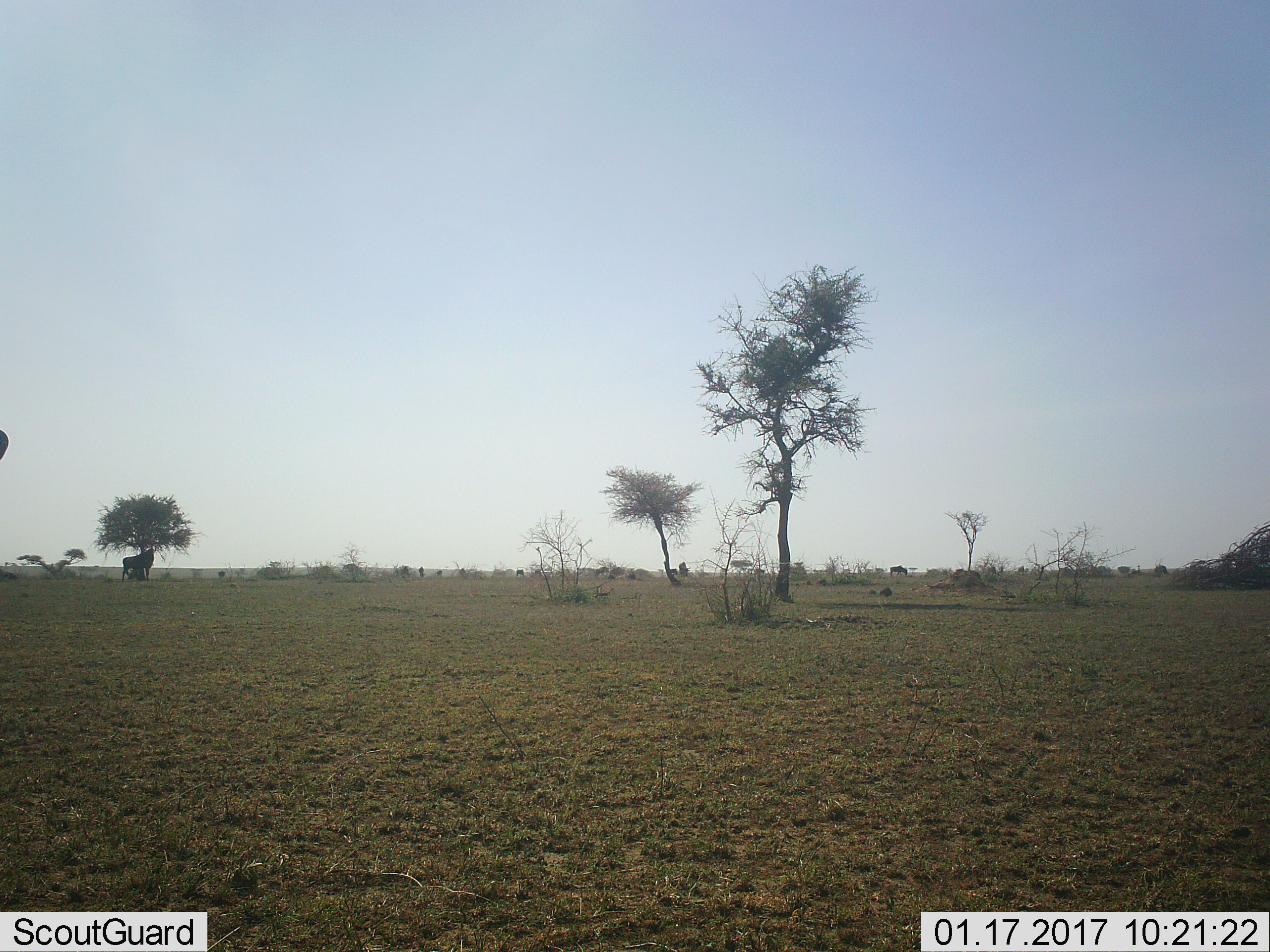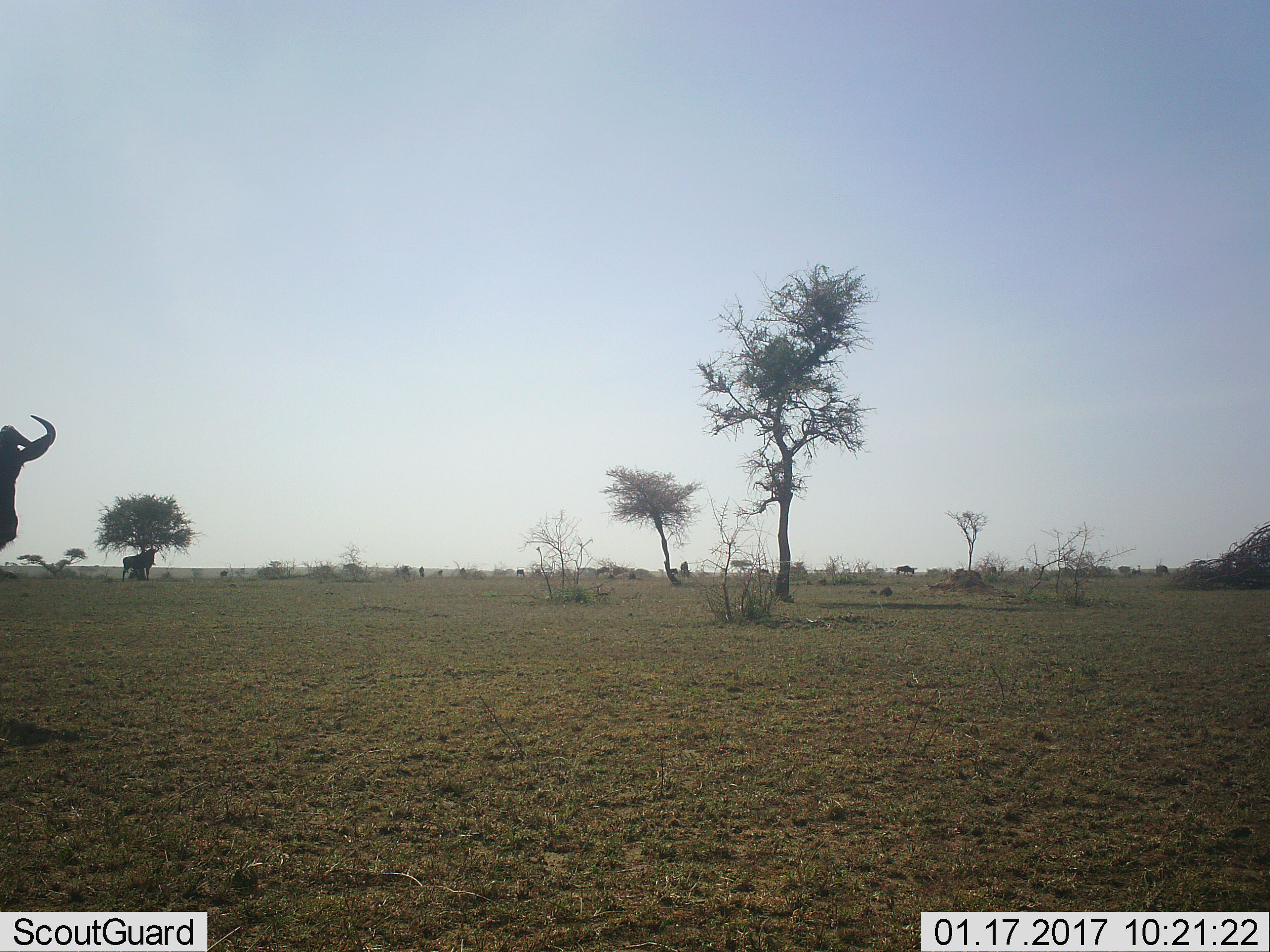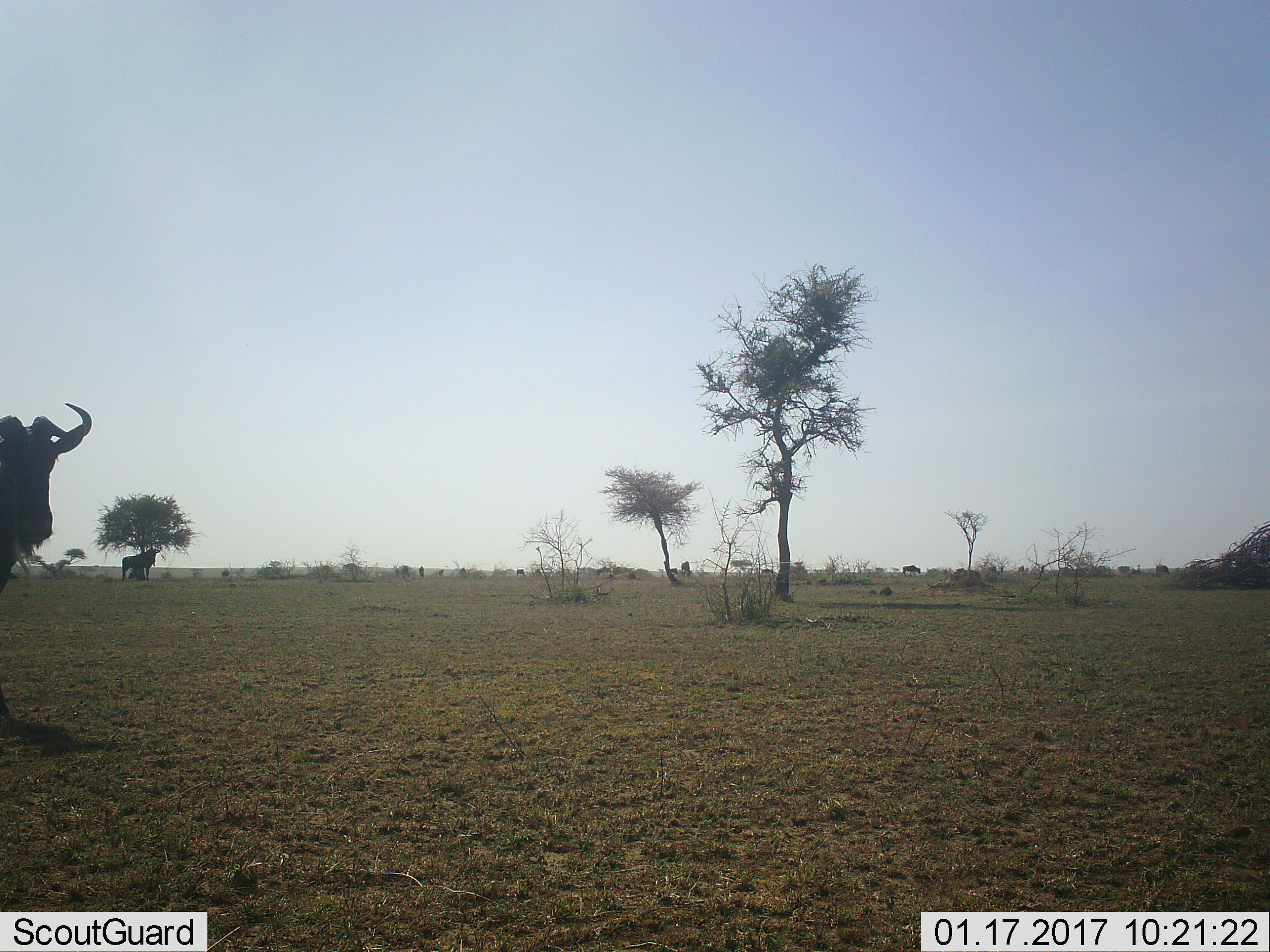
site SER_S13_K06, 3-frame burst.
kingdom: Animalia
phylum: Chordata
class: Mammalia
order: Artiodactyla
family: Bovidae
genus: Connochaetes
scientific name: Connochaetes taurinus taurinus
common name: blue wildebeest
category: wildebeestblue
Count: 11-50.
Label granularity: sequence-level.